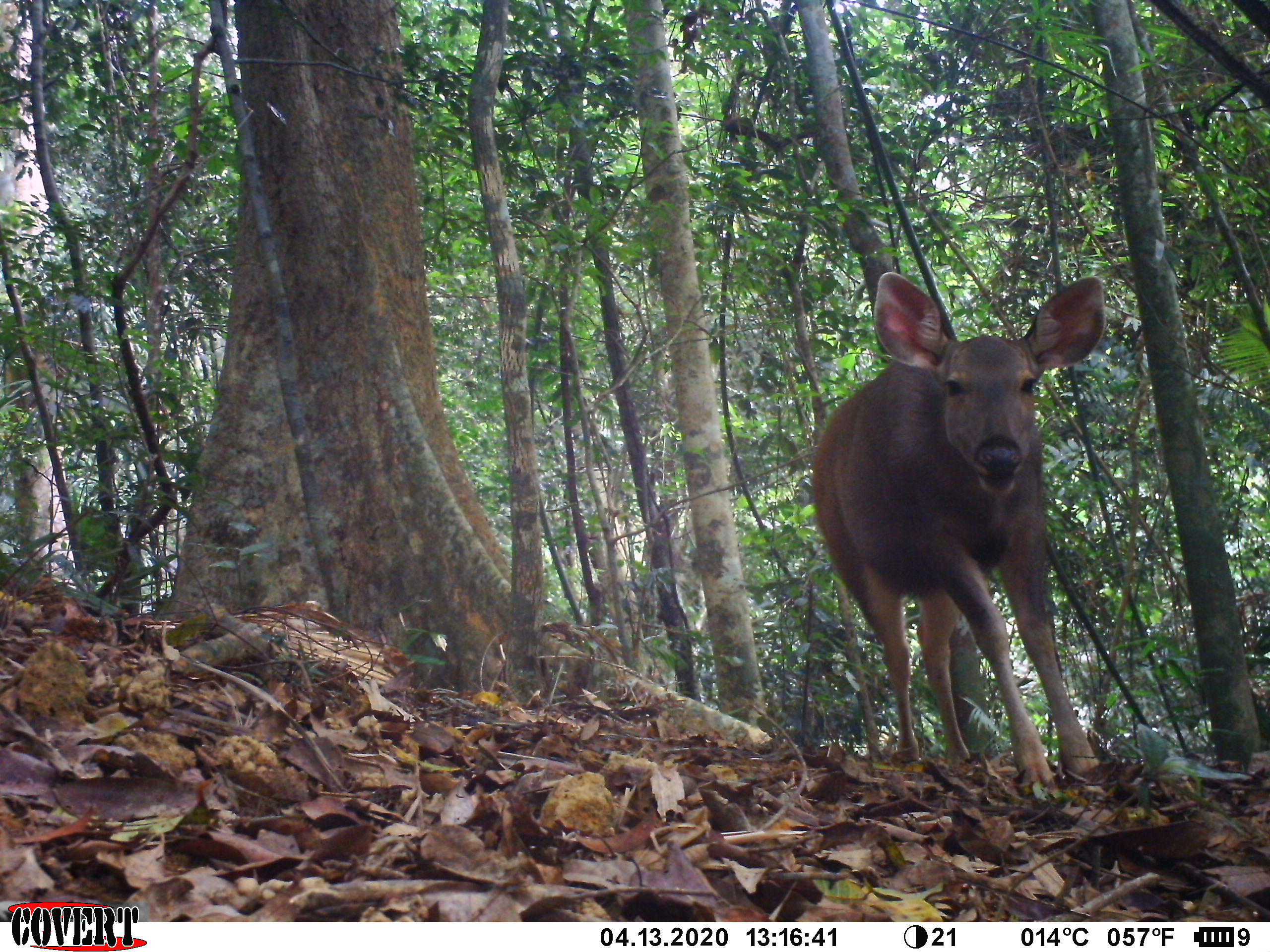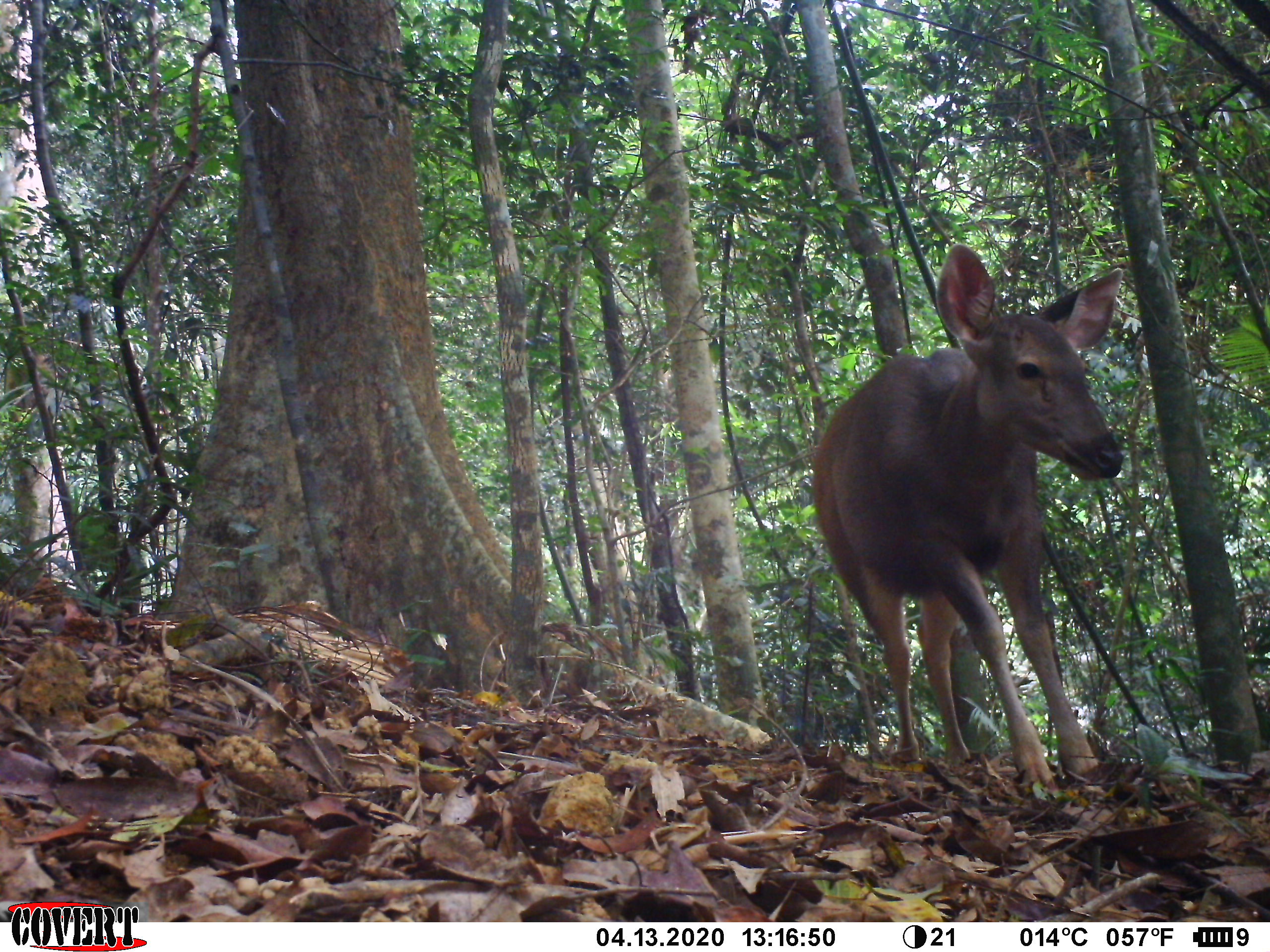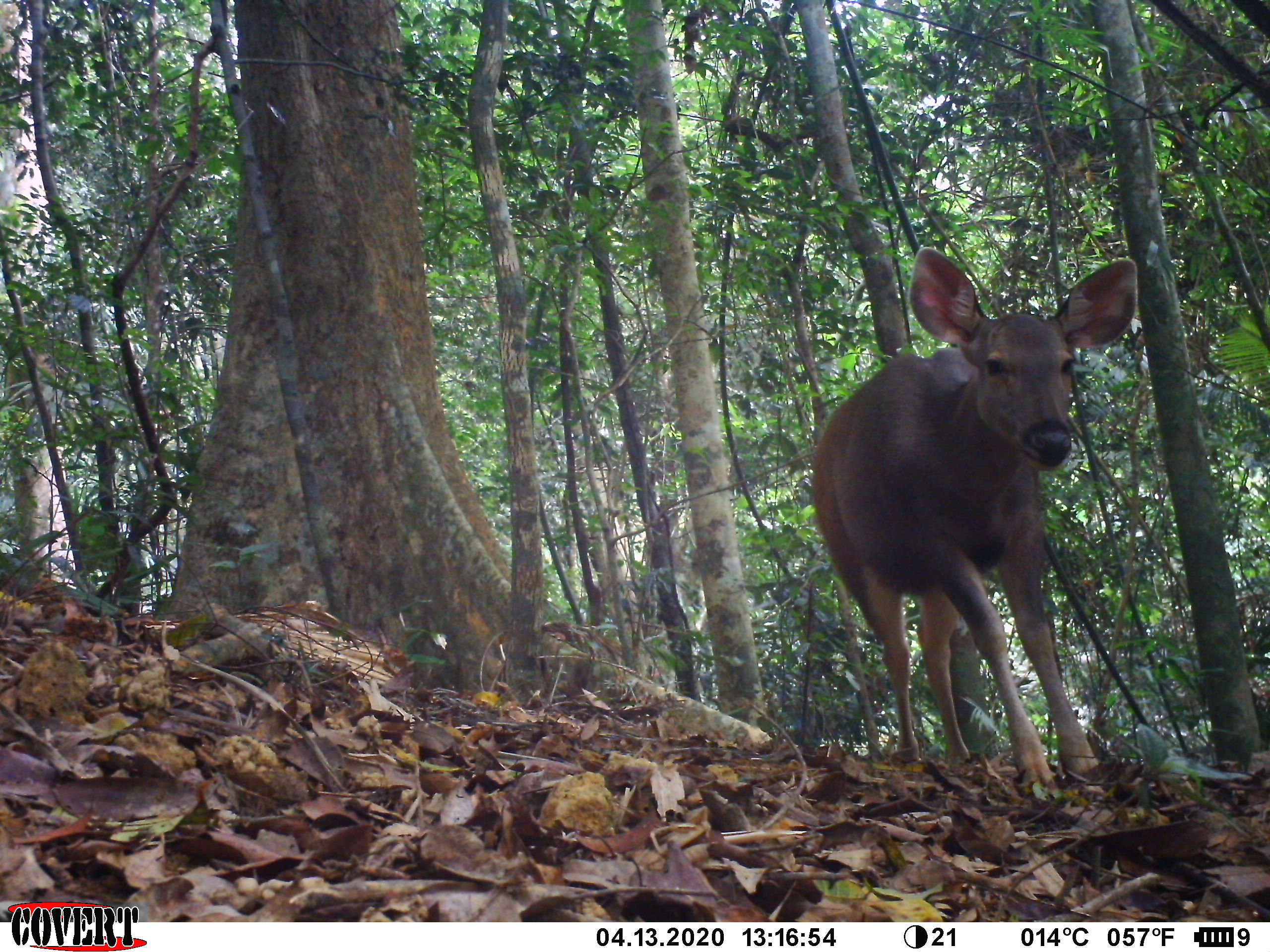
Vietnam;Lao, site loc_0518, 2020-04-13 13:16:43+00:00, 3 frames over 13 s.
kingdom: Animalia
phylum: Chordata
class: Mammalia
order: Artiodactyla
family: Cervidae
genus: Rusa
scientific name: Rusa unicolor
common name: sambar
Sambar (Rusa unicolor). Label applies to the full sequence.